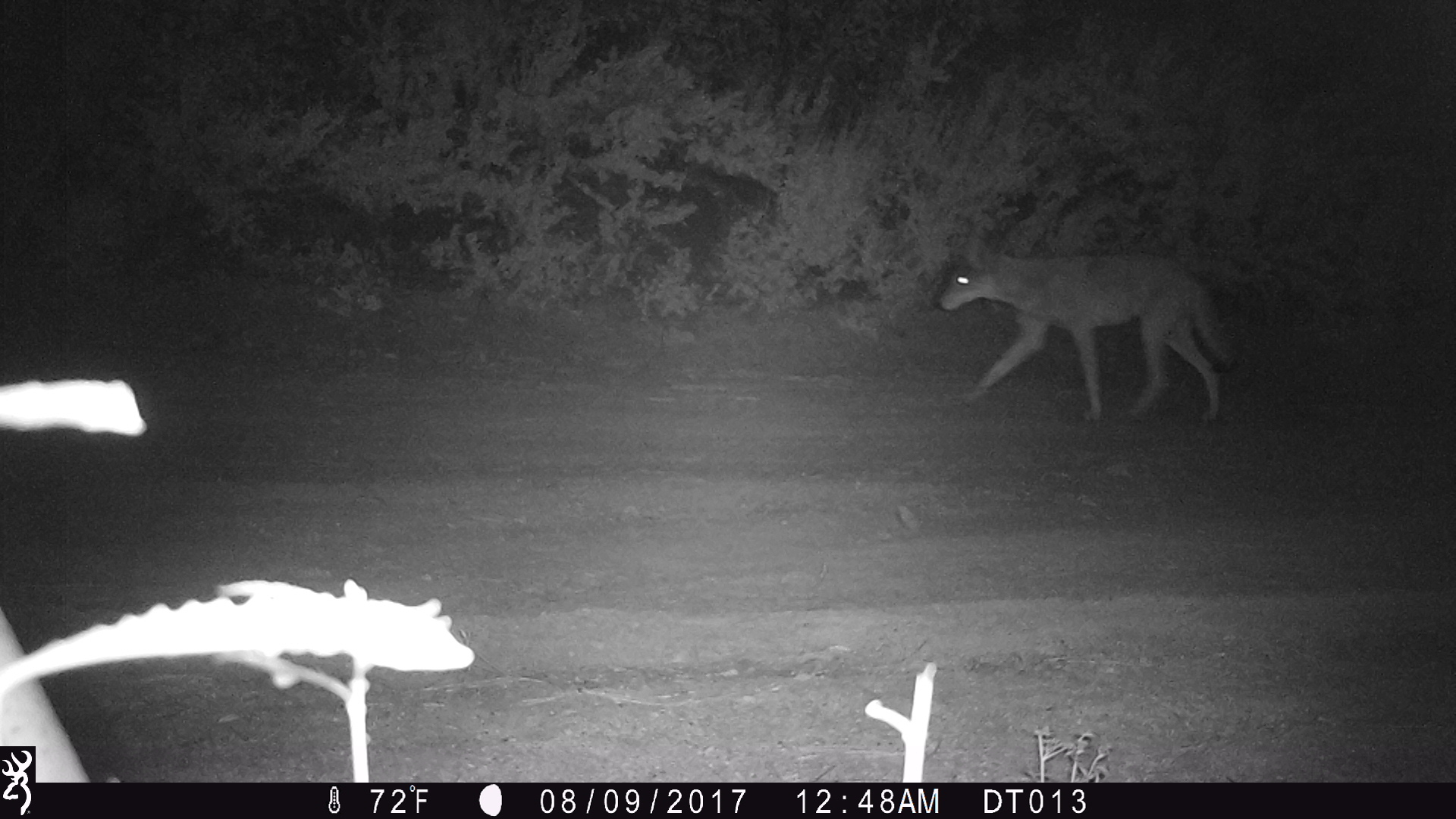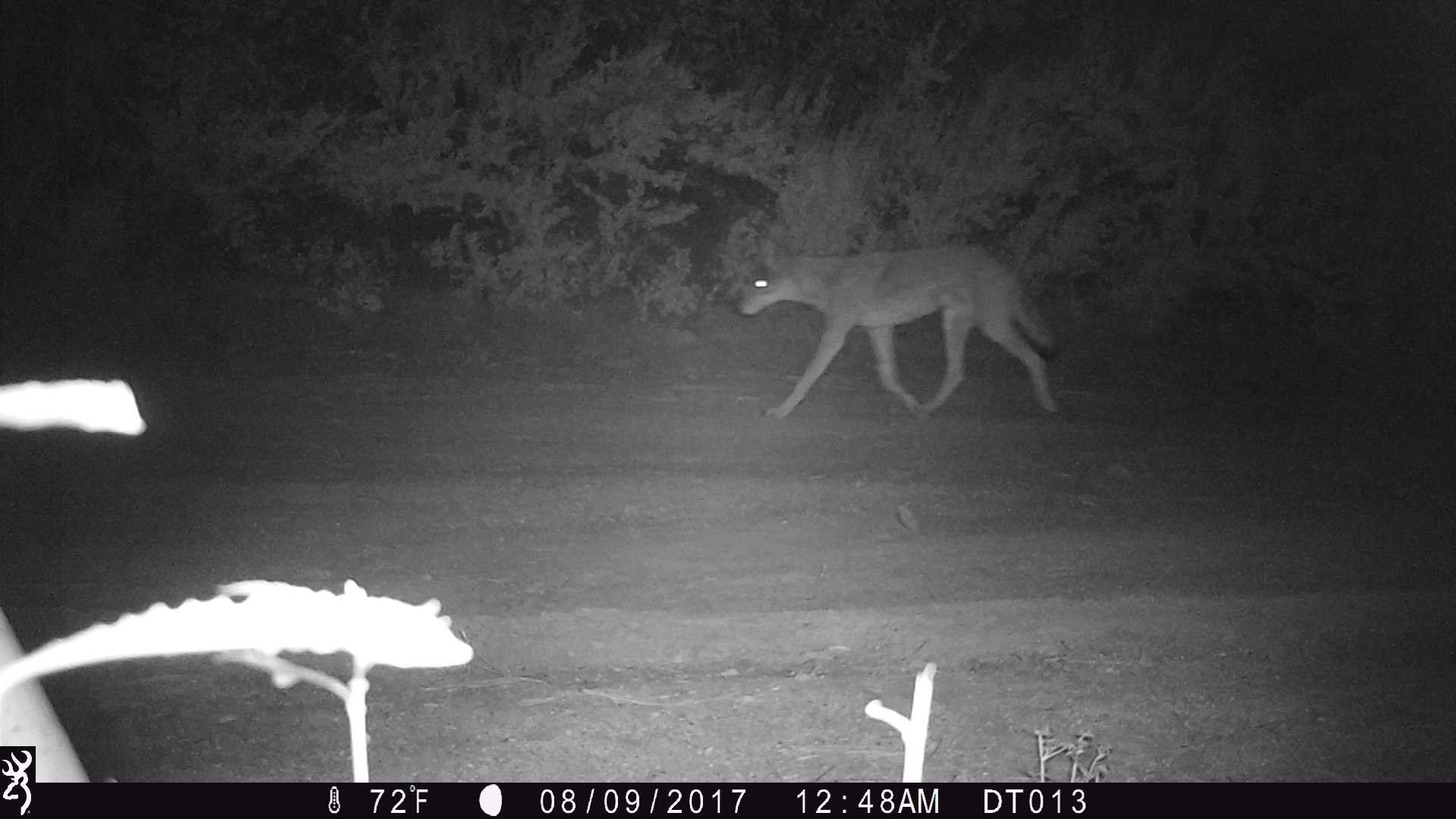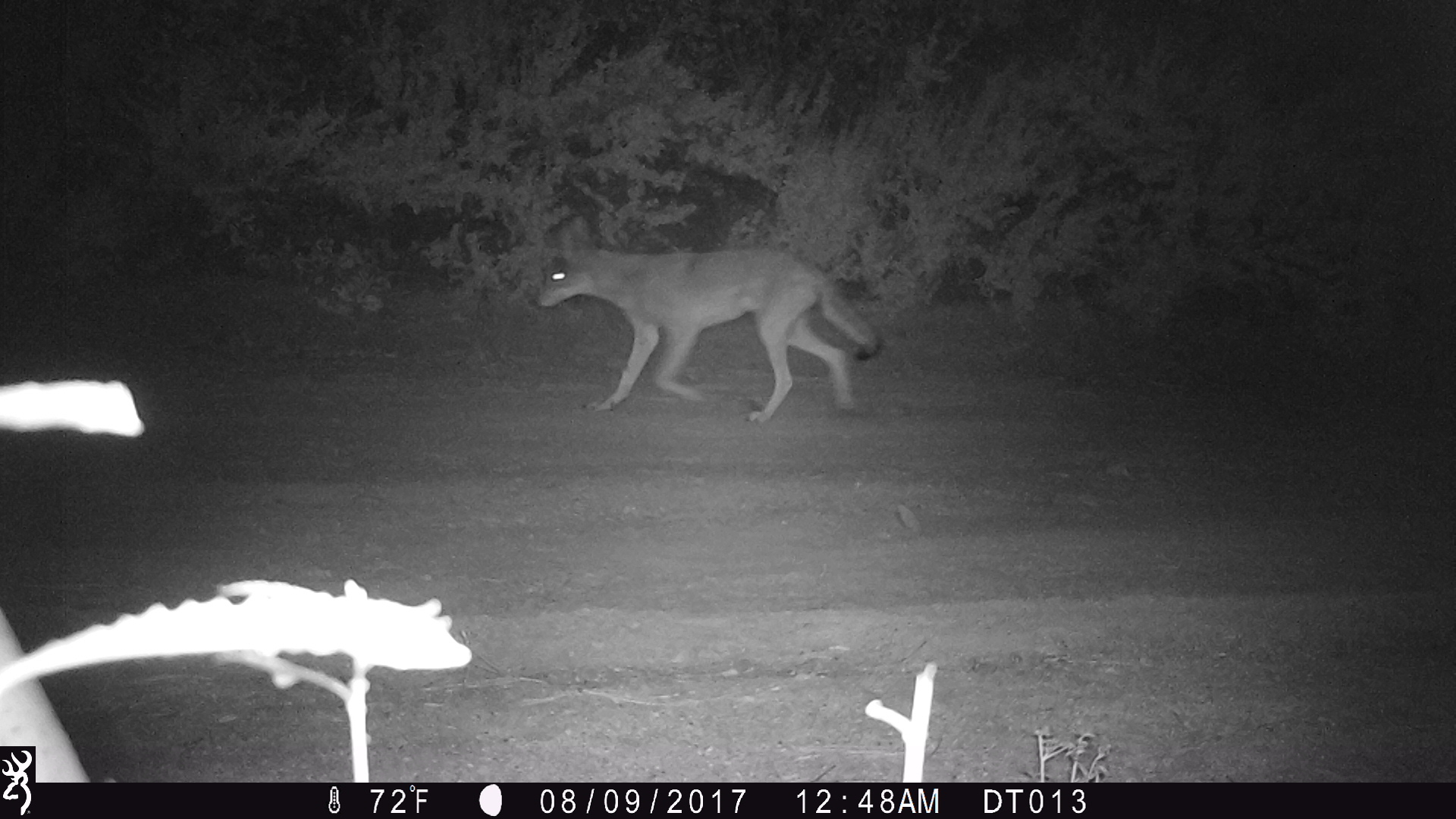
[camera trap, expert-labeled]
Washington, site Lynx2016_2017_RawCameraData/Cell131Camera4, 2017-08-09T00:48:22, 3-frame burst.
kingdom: Animalia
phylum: Chordata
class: Mammalia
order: Carnivora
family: Canidae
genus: Canis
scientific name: Canis latrans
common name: coyote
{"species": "Canis latrans (coyote)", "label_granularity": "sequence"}